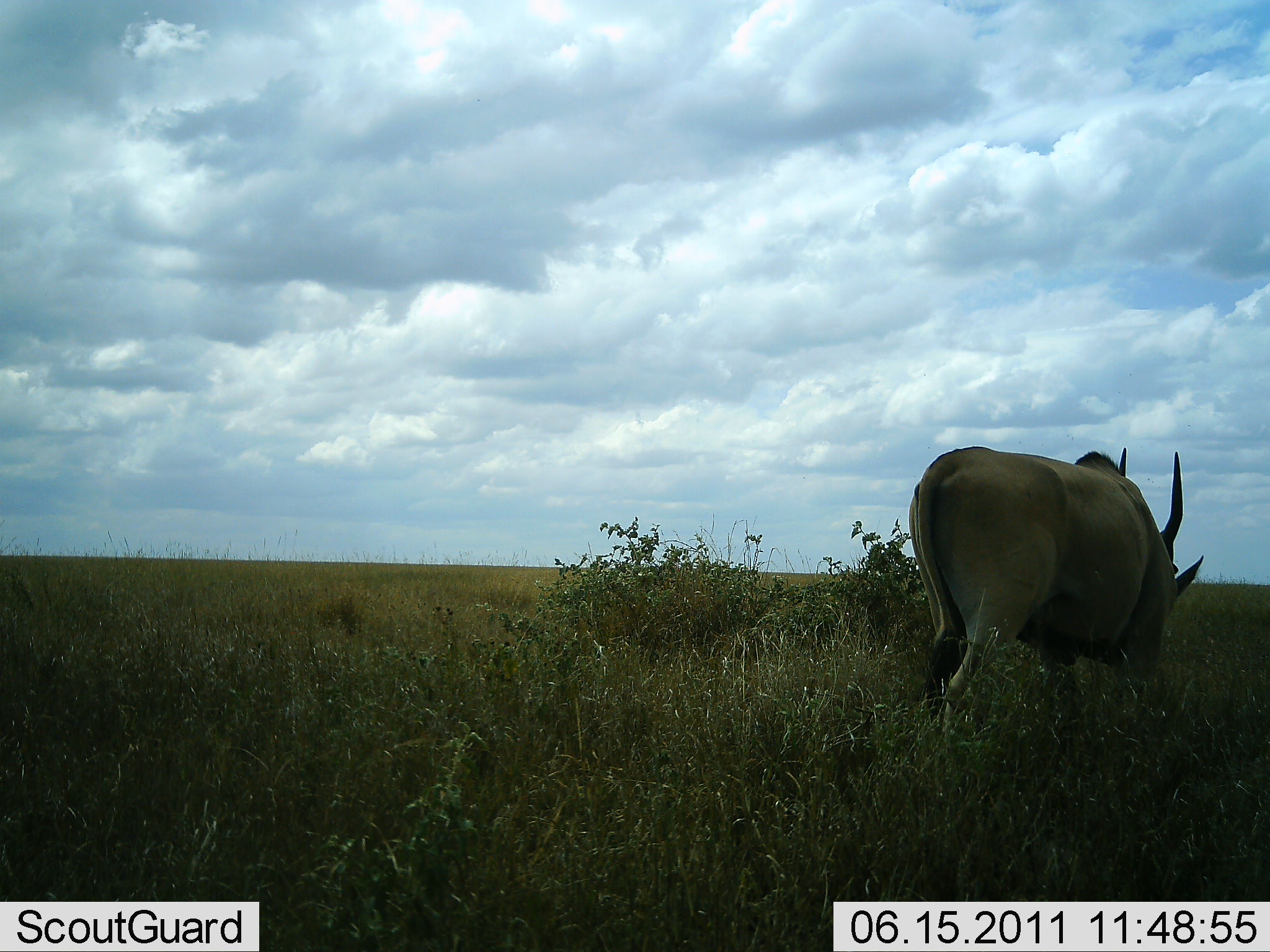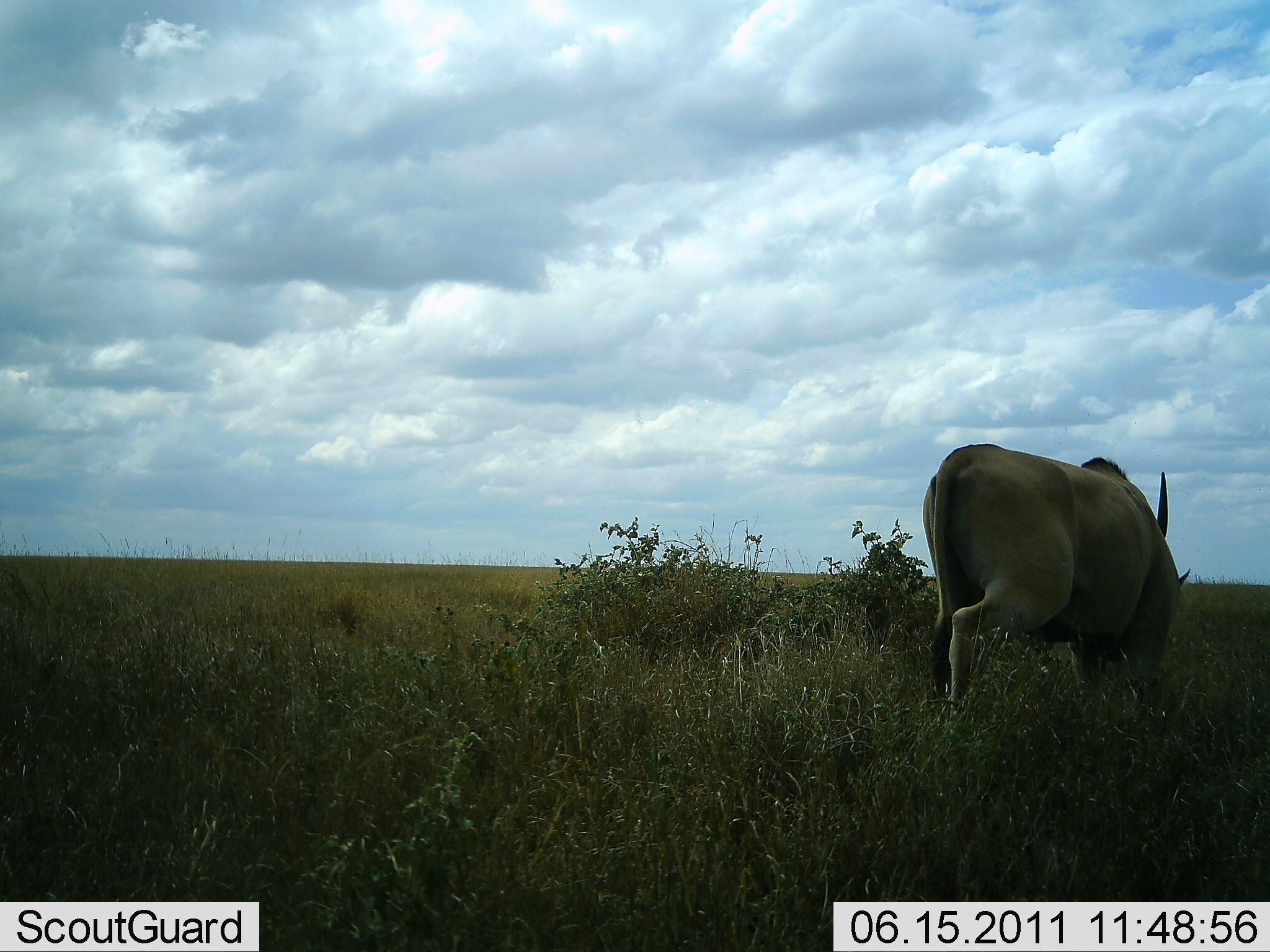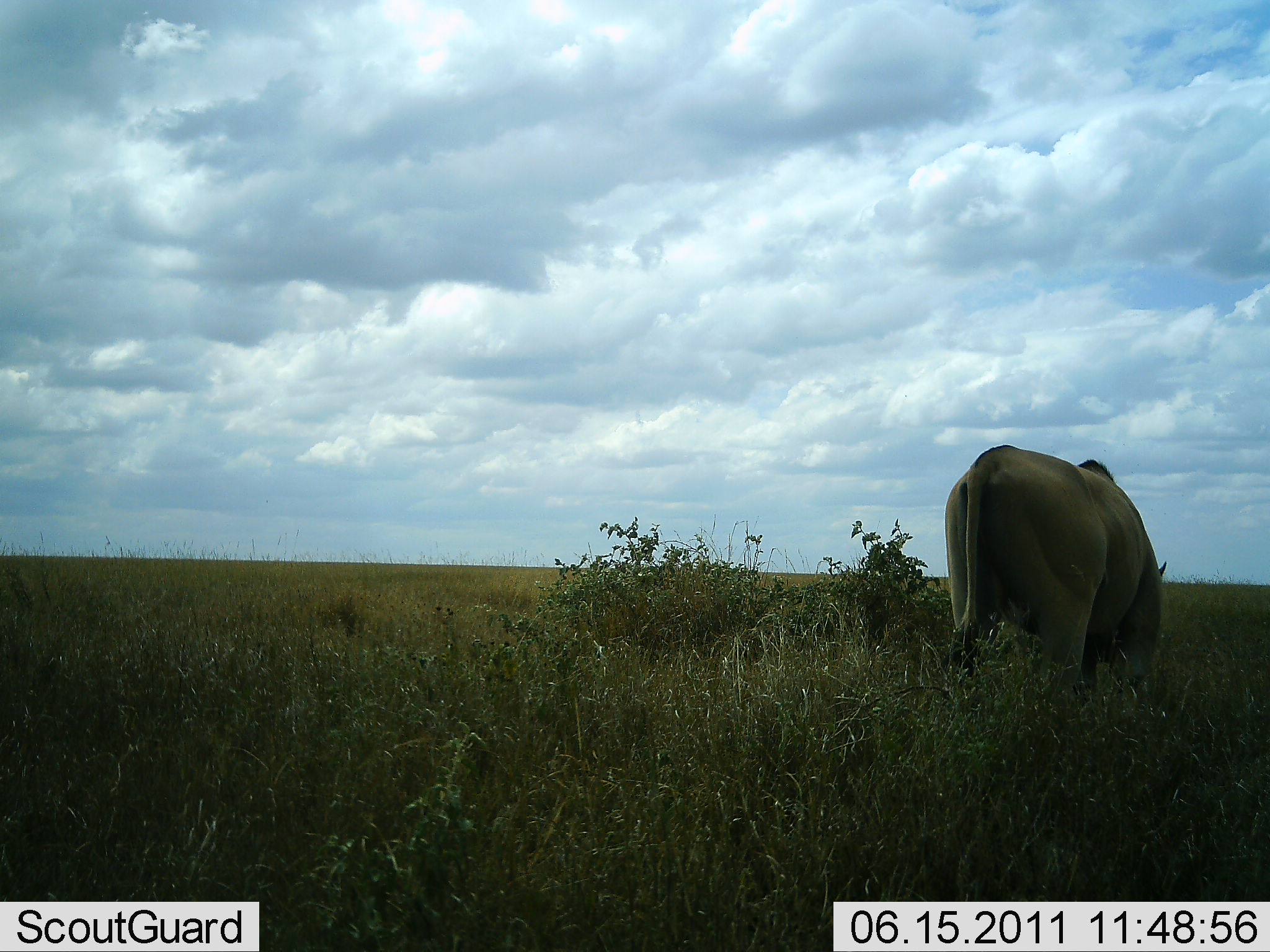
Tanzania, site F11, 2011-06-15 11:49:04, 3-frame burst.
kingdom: Animalia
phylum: Chordata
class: Mammalia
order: Artiodactyla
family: Bovidae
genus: Tragelaphus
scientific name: Tragelaphus oryx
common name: eland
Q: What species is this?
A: Eland (Tragelaphus oryx).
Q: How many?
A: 1.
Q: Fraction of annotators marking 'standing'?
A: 10%.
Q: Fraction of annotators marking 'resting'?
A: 0%.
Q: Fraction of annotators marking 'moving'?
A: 50%.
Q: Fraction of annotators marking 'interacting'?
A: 0%.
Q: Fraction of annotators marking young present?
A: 0%.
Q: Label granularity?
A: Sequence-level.